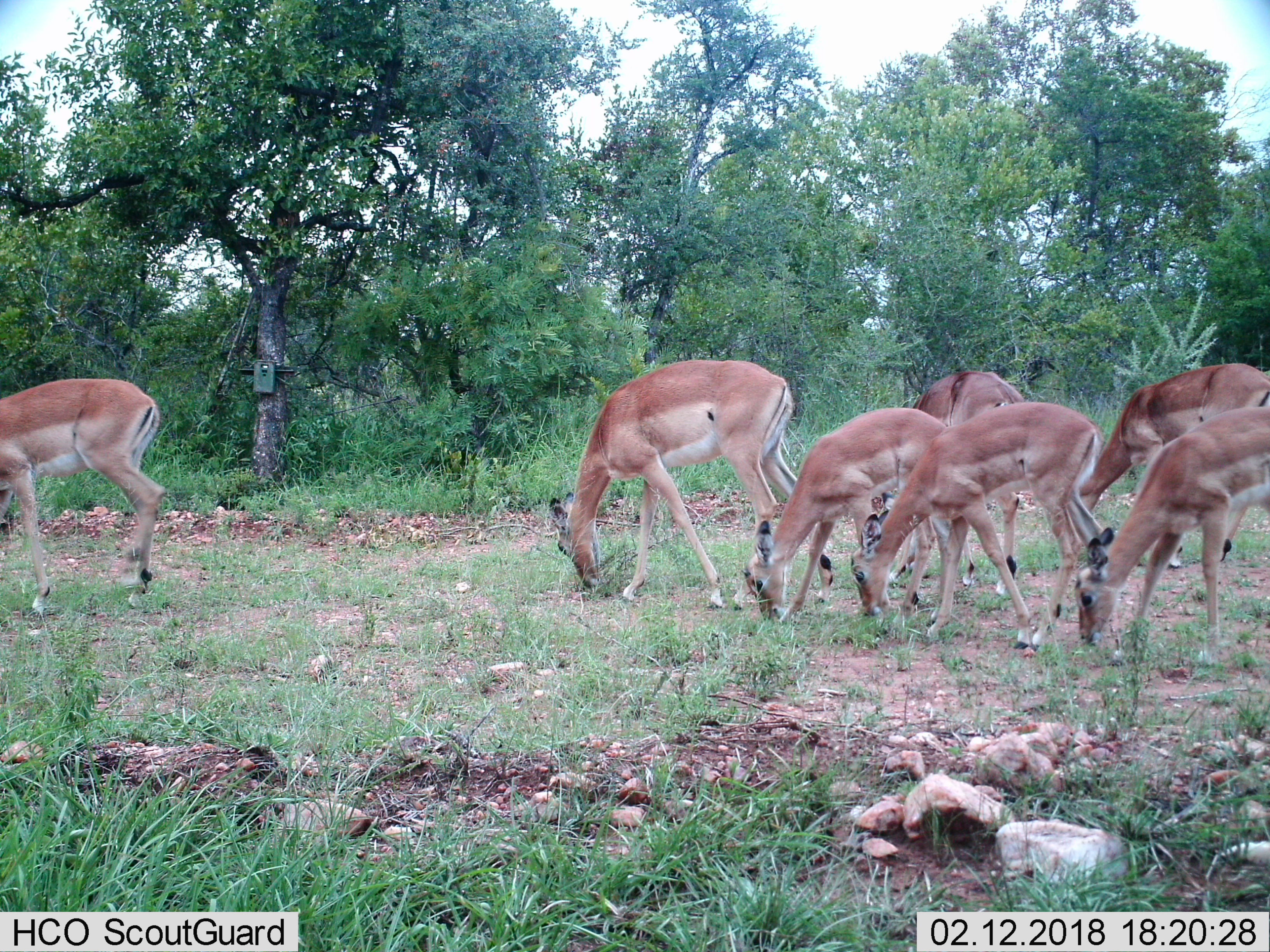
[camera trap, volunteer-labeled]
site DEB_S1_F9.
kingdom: Animalia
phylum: Chordata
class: Mammalia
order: Artiodactyla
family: Bovidae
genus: Aepyceros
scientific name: Aepyceros melampus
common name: impala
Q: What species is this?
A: Impala (Aepyceros melampus).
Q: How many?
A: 7.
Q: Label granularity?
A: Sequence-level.